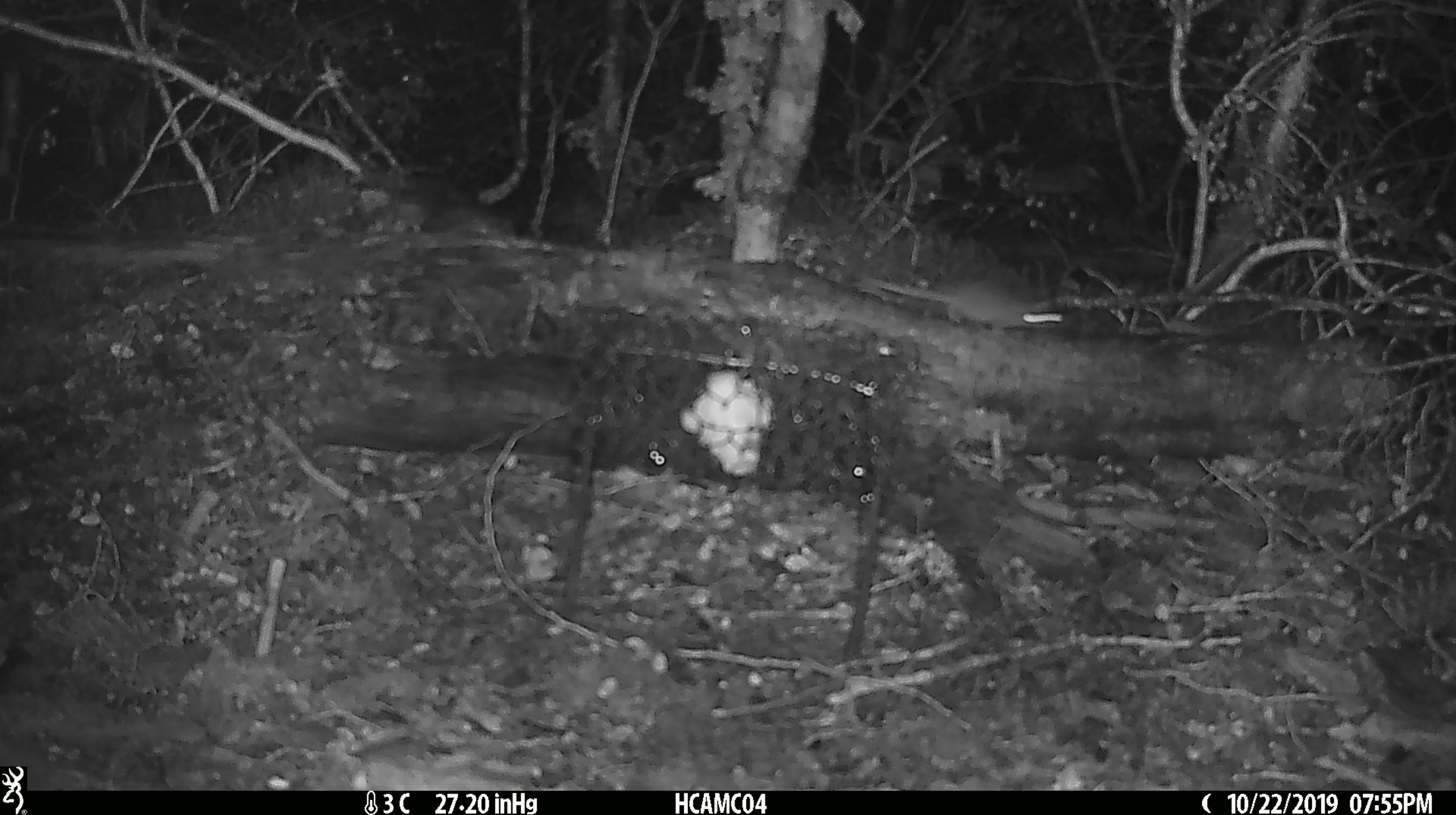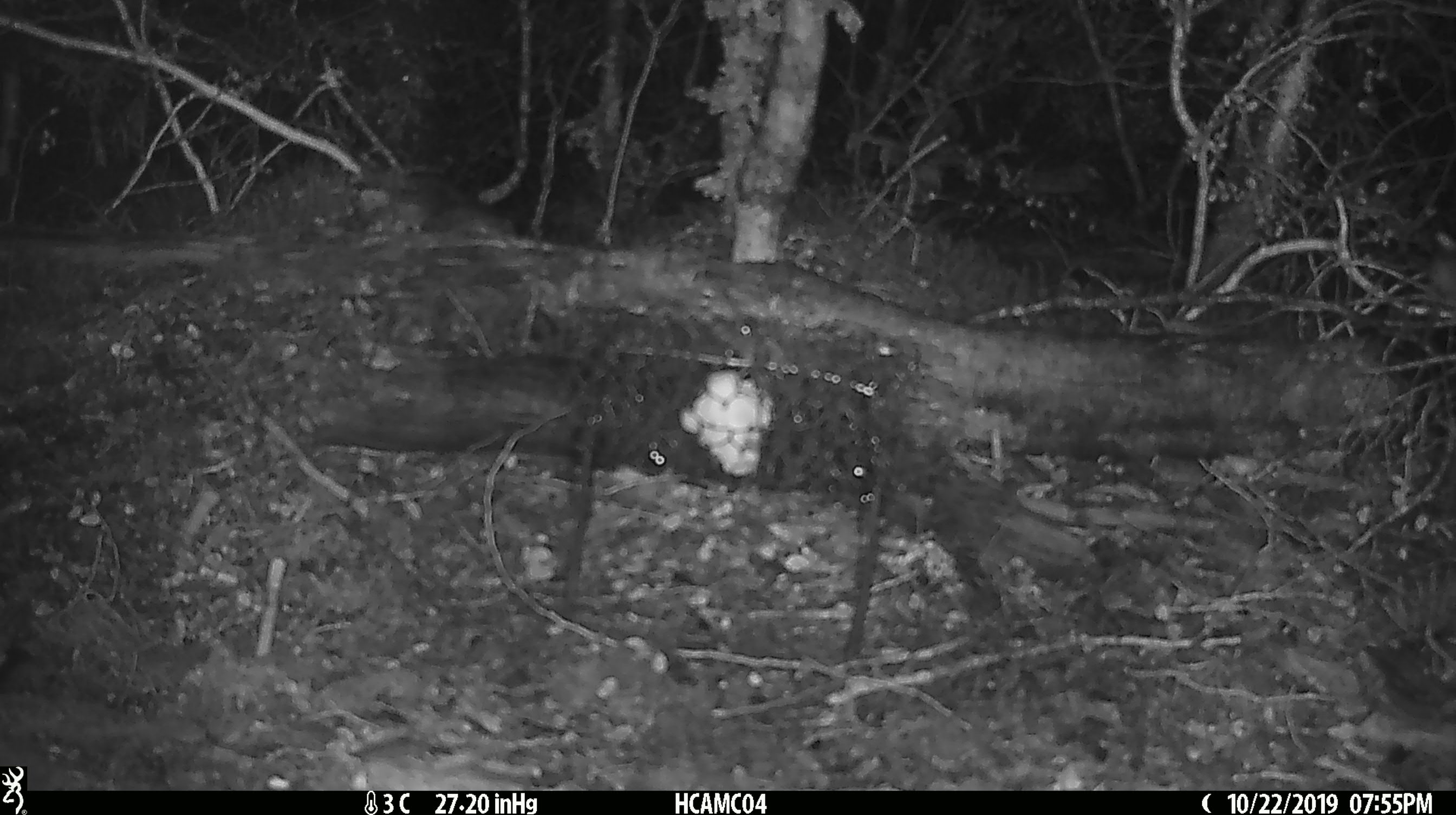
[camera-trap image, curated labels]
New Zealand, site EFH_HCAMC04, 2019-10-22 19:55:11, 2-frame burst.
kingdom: Animalia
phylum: Chordata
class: Mammalia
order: Rodentia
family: Muridae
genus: Mus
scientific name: Mus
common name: mouse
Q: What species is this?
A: Mouse (Mus).